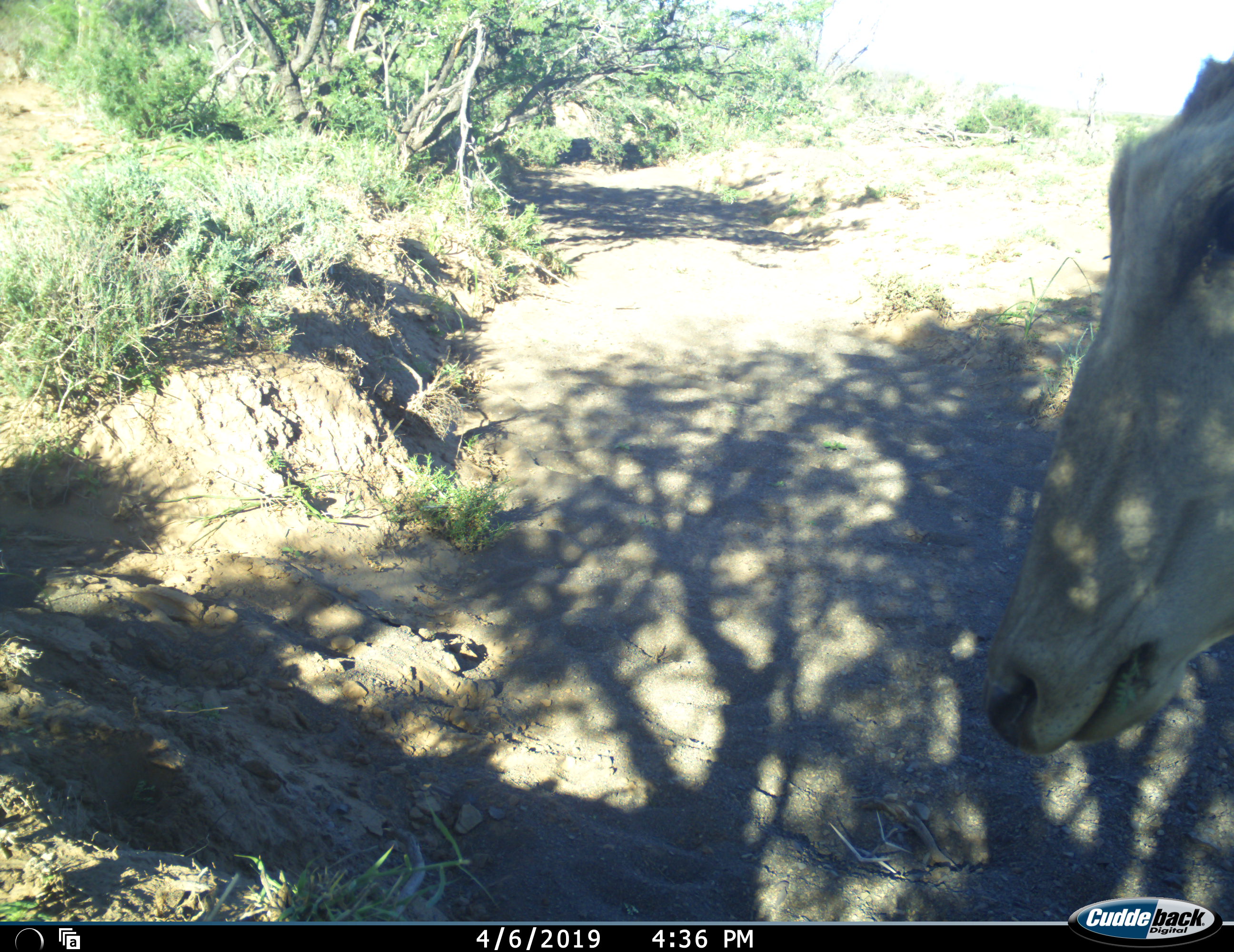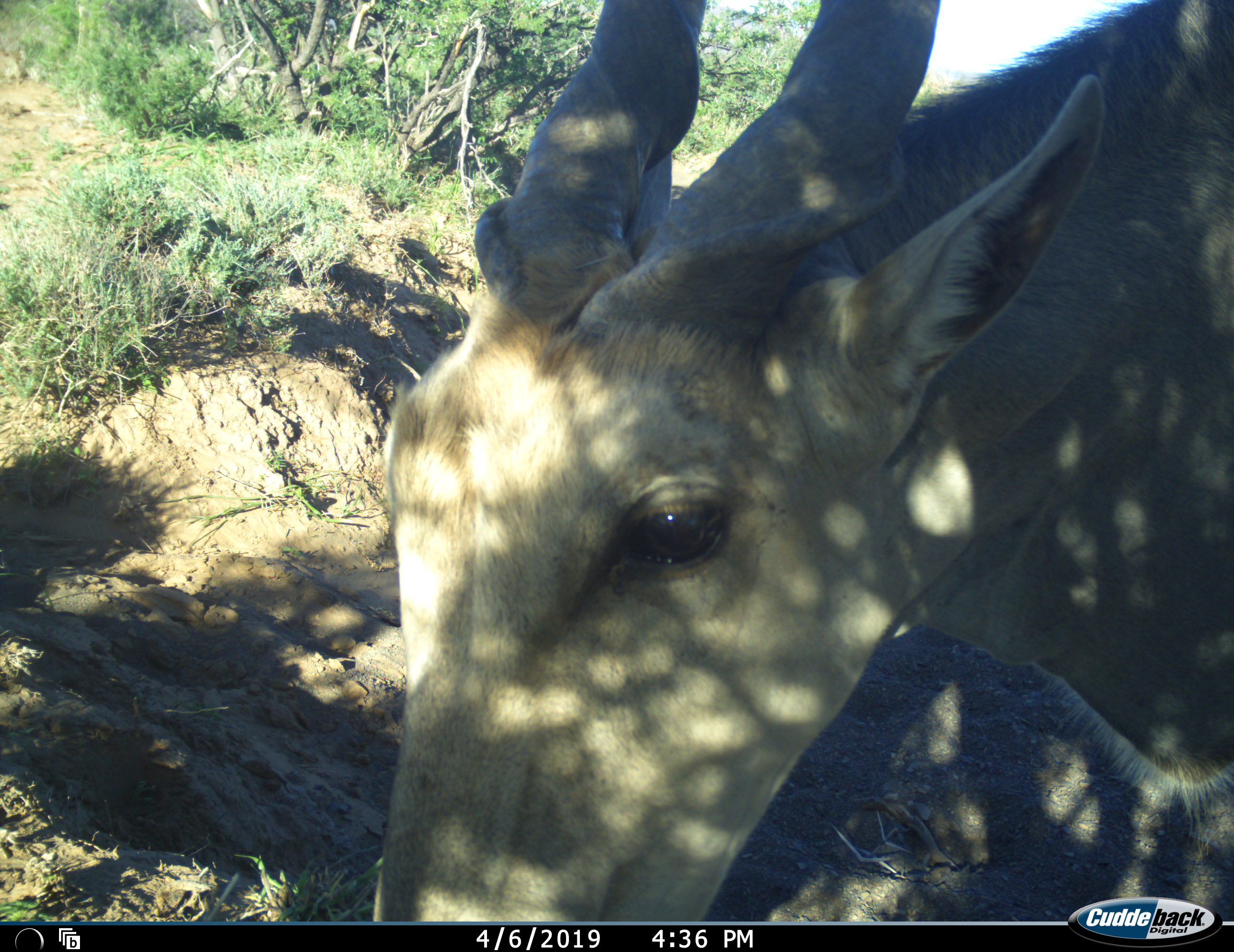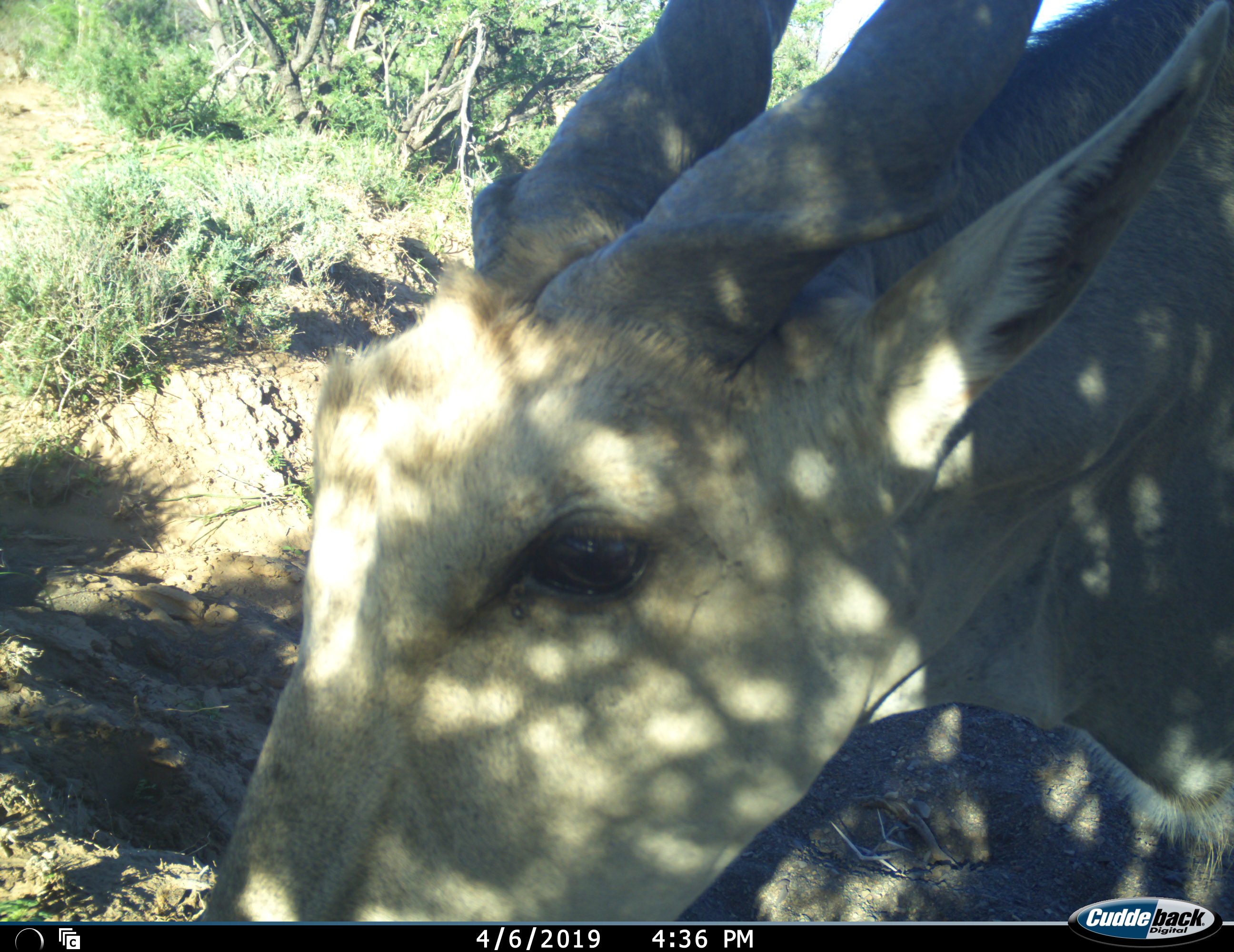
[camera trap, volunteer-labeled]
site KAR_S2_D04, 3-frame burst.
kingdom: Animalia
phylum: Chordata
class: Mammalia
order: Artiodactyla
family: Bovidae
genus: Tragelaphus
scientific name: Tragelaphus oryx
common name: eland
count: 1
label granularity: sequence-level